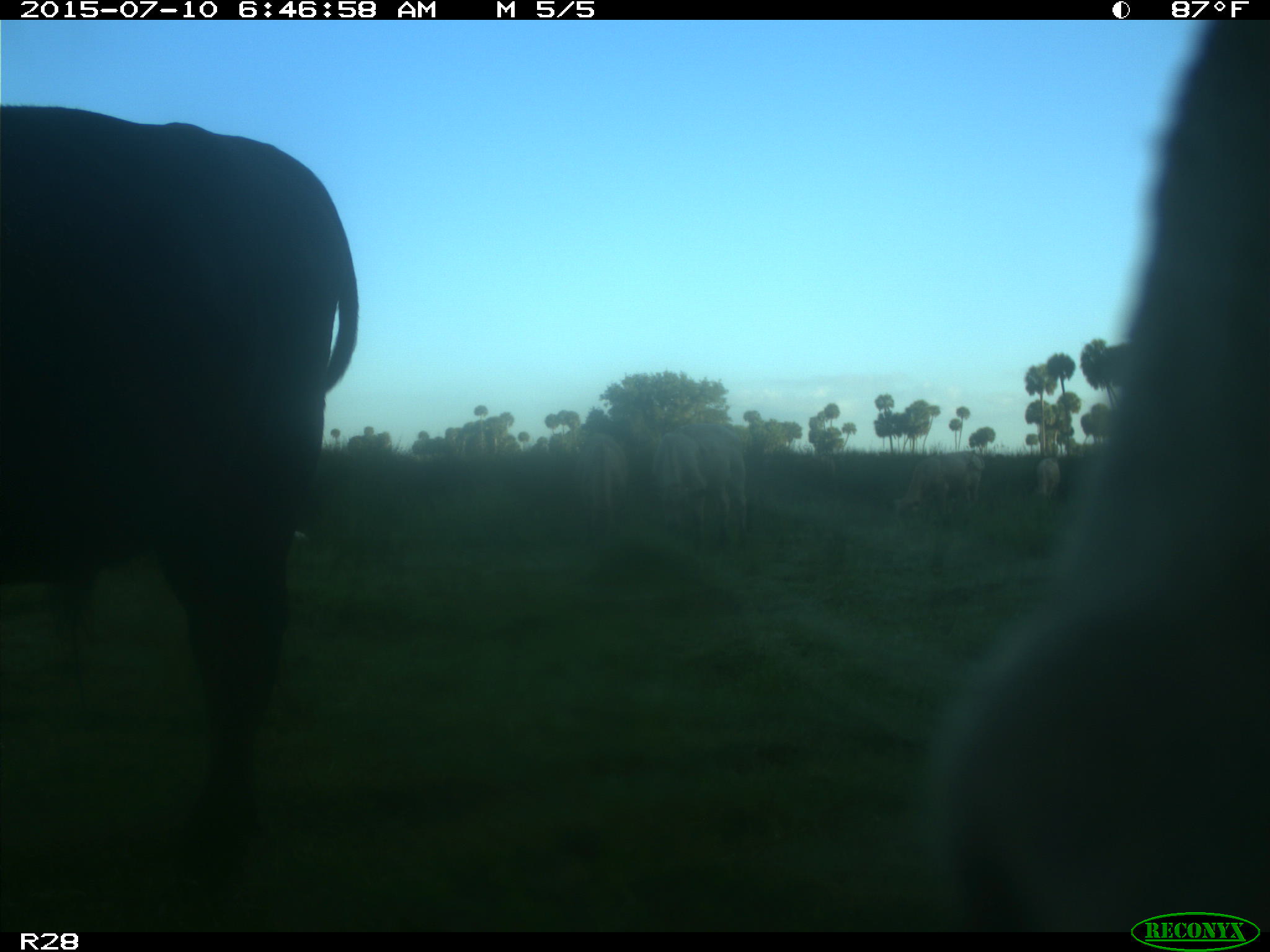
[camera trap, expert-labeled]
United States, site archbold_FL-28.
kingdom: Animalia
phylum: Chordata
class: Mammalia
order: Artiodactyla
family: Bovidae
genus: Bos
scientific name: Bos taurus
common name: domestic cow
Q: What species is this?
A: Bos taurus (domestic cow).